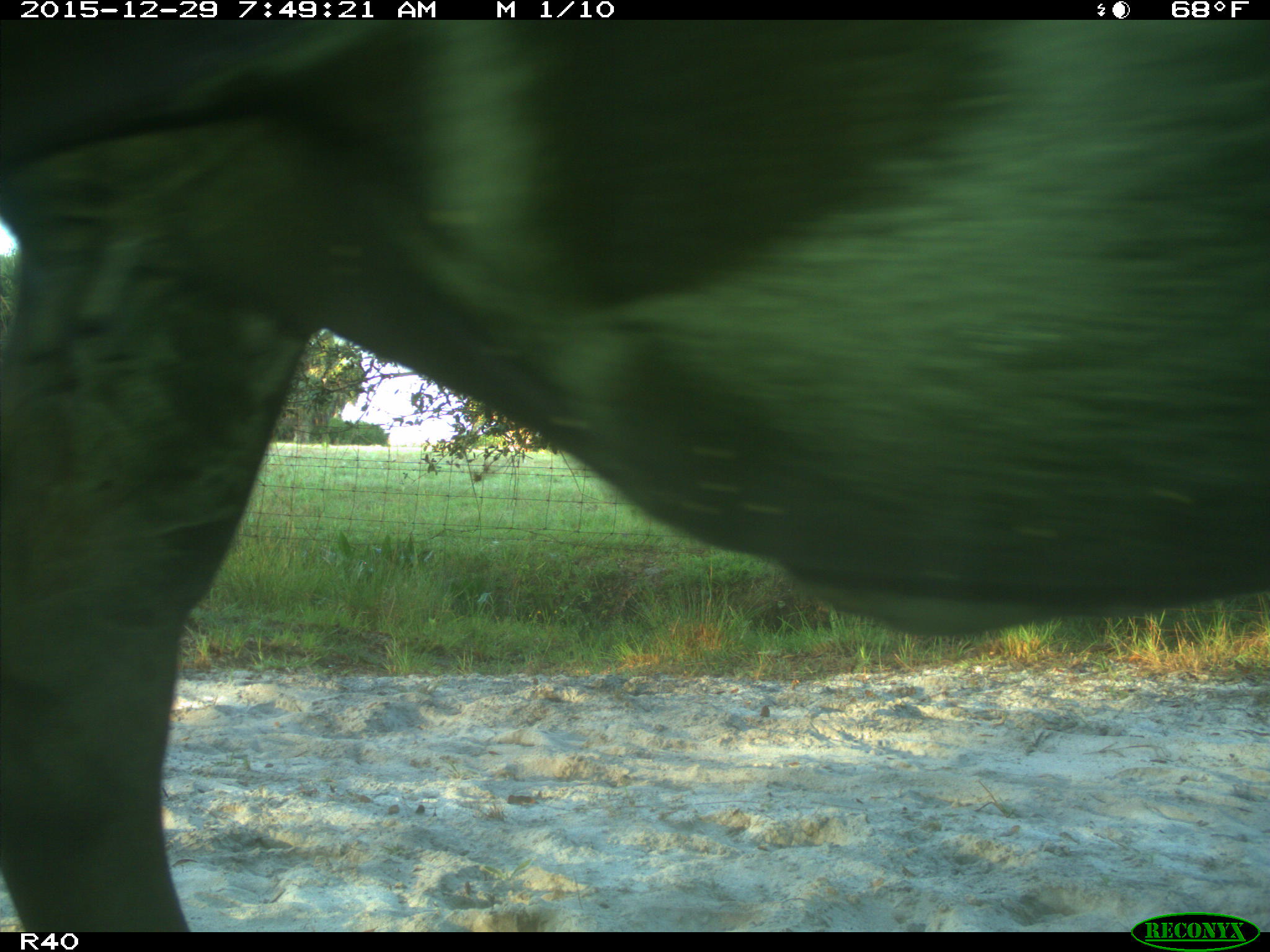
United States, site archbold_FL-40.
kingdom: Animalia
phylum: Chordata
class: Mammalia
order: Artiodactyla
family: Bovidae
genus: Bos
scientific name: Bos taurus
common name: domestic cow